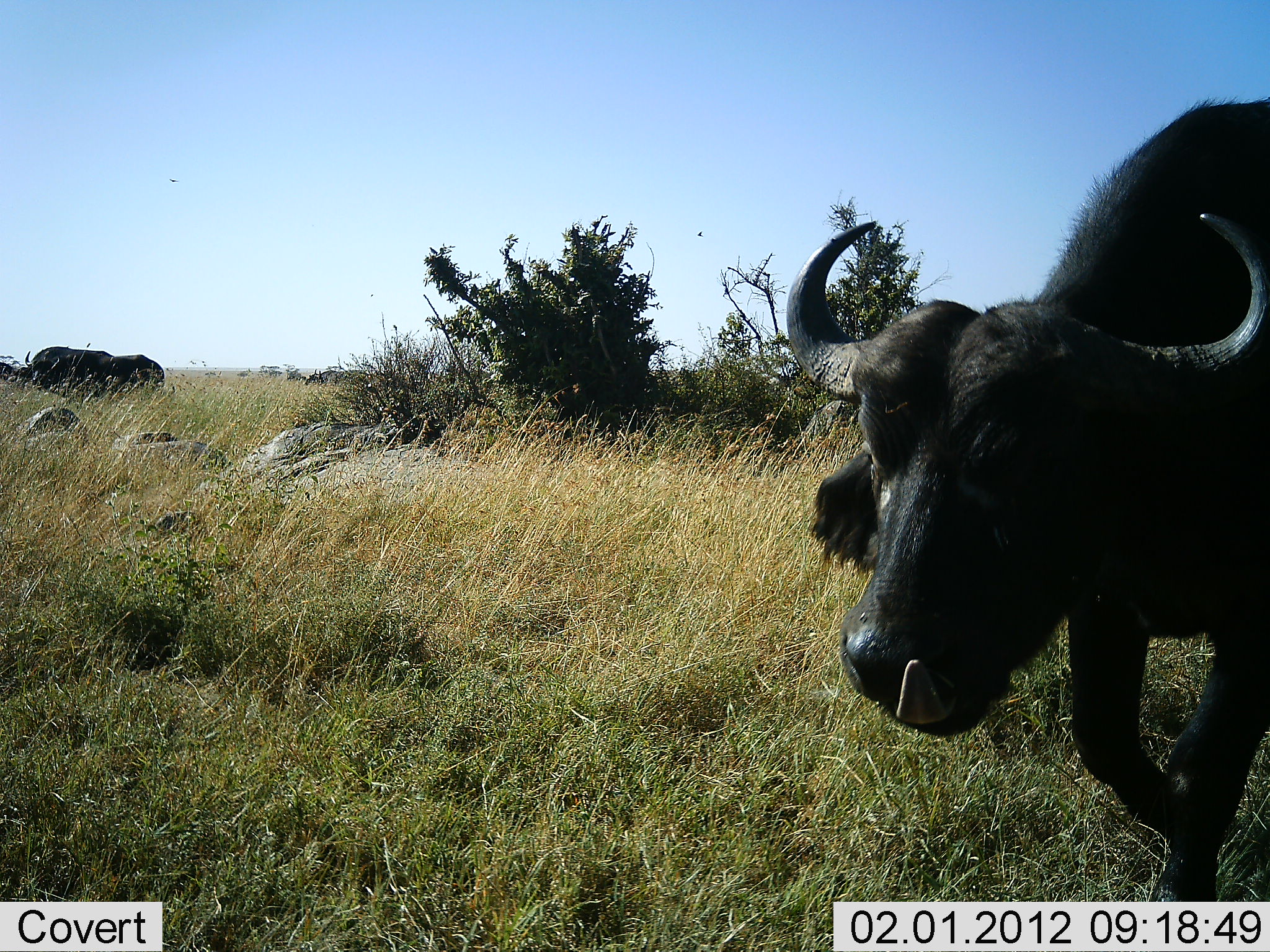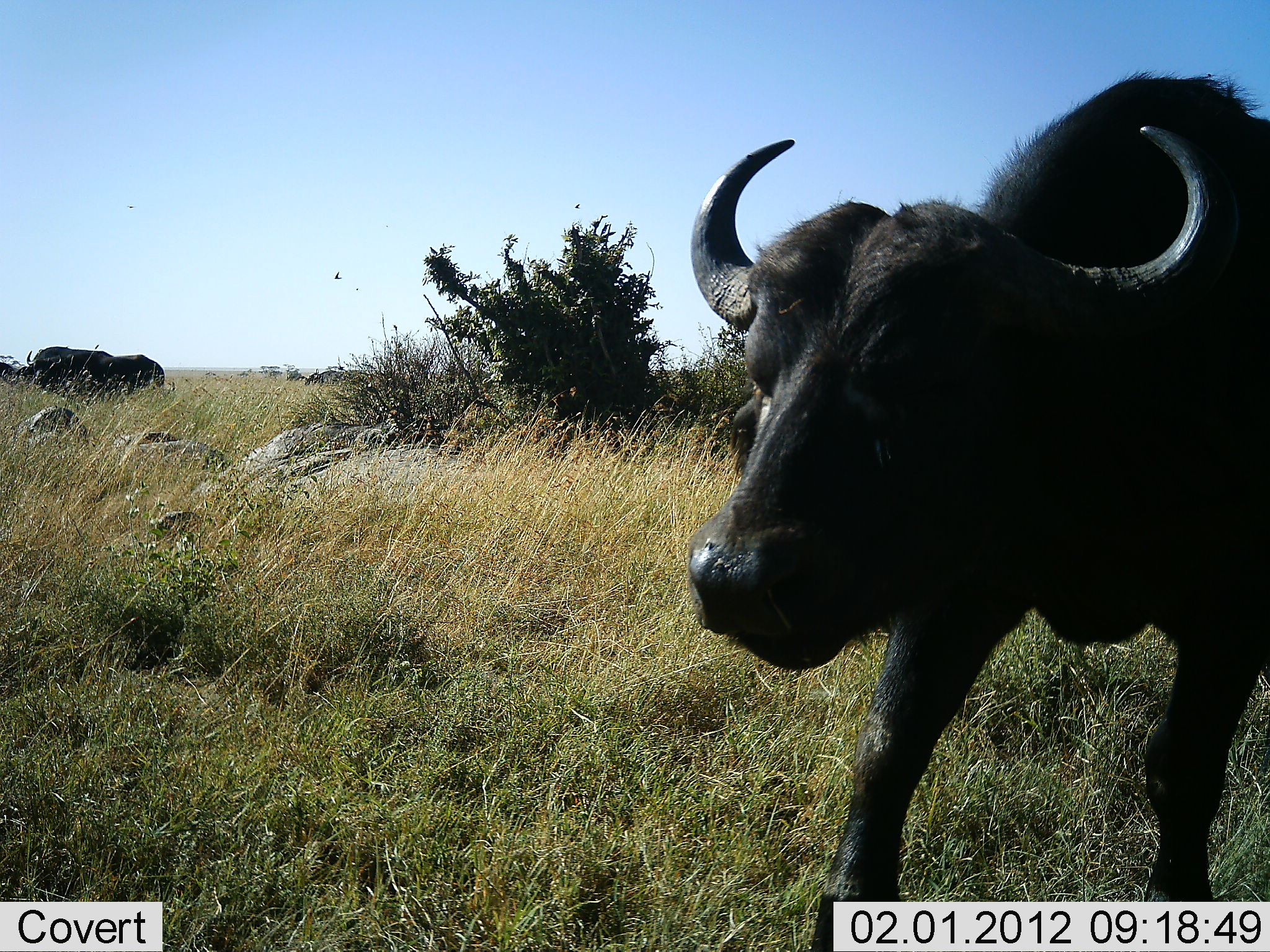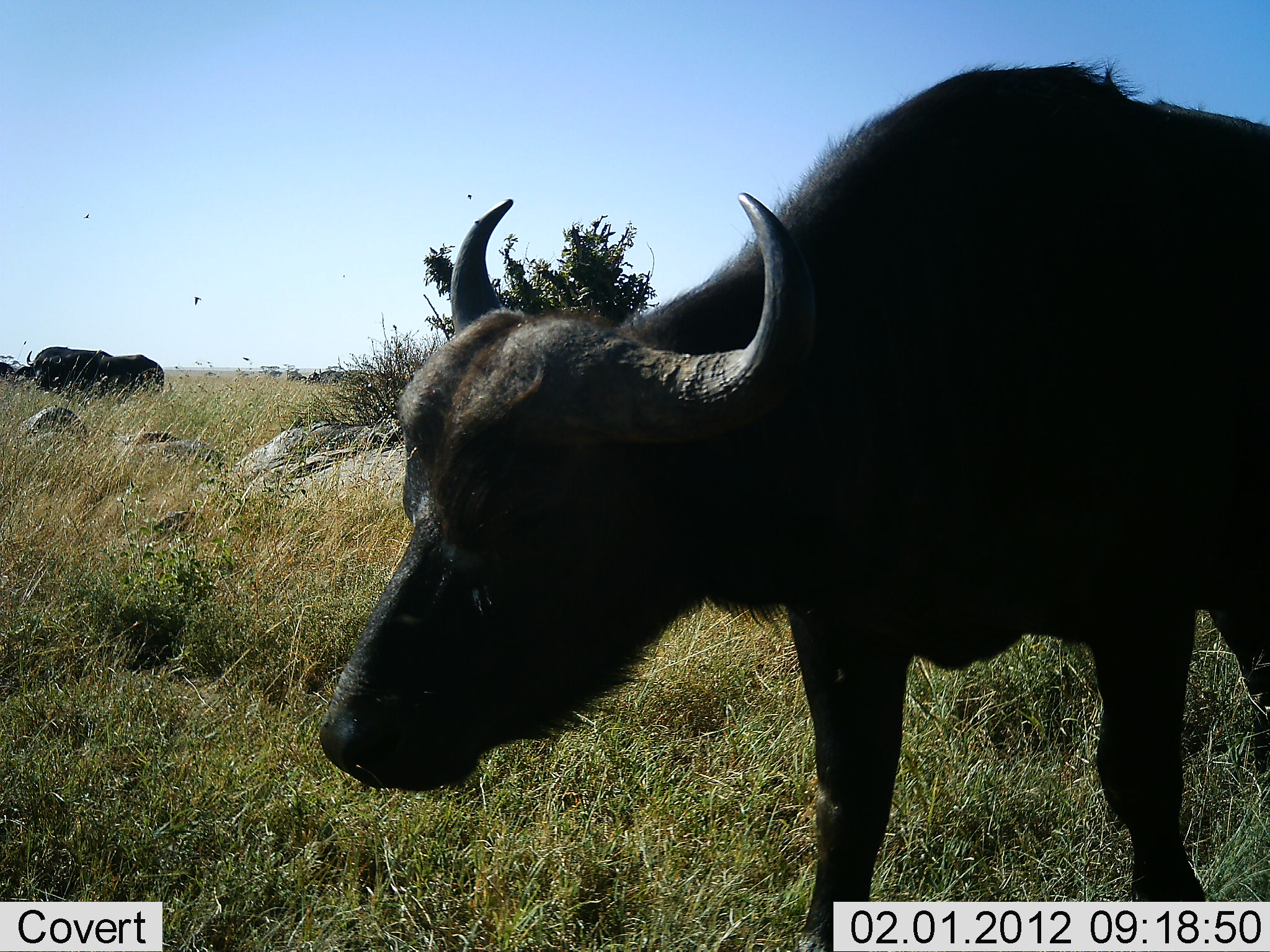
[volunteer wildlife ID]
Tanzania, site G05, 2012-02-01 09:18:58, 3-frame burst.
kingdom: Animalia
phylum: Chordata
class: Mammalia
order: Artiodactyla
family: Bovidae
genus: Syncerus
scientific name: Syncerus caffer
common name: cape buffalo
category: buffalo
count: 2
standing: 71%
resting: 0%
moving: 82%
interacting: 6%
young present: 0%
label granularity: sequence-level